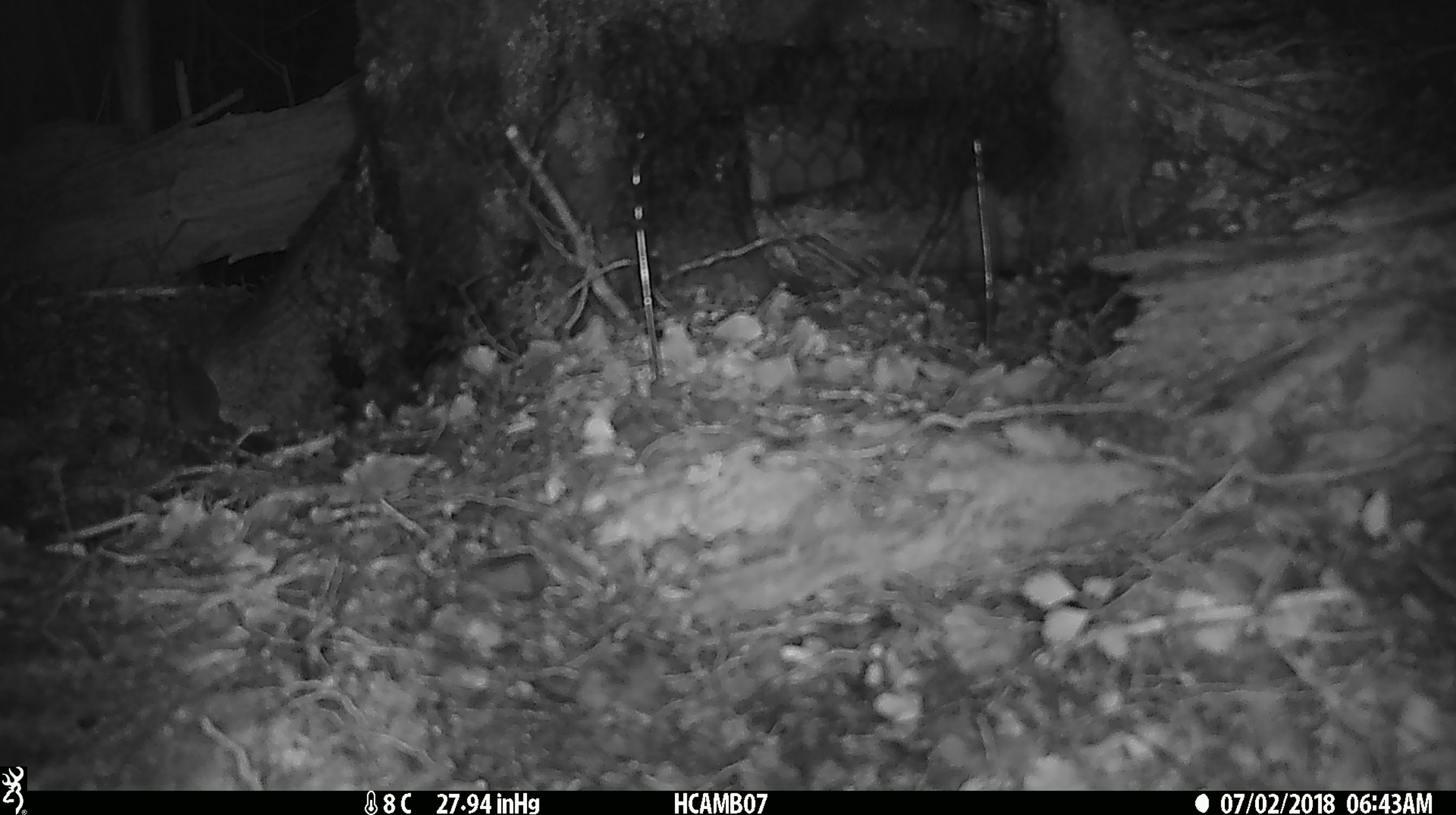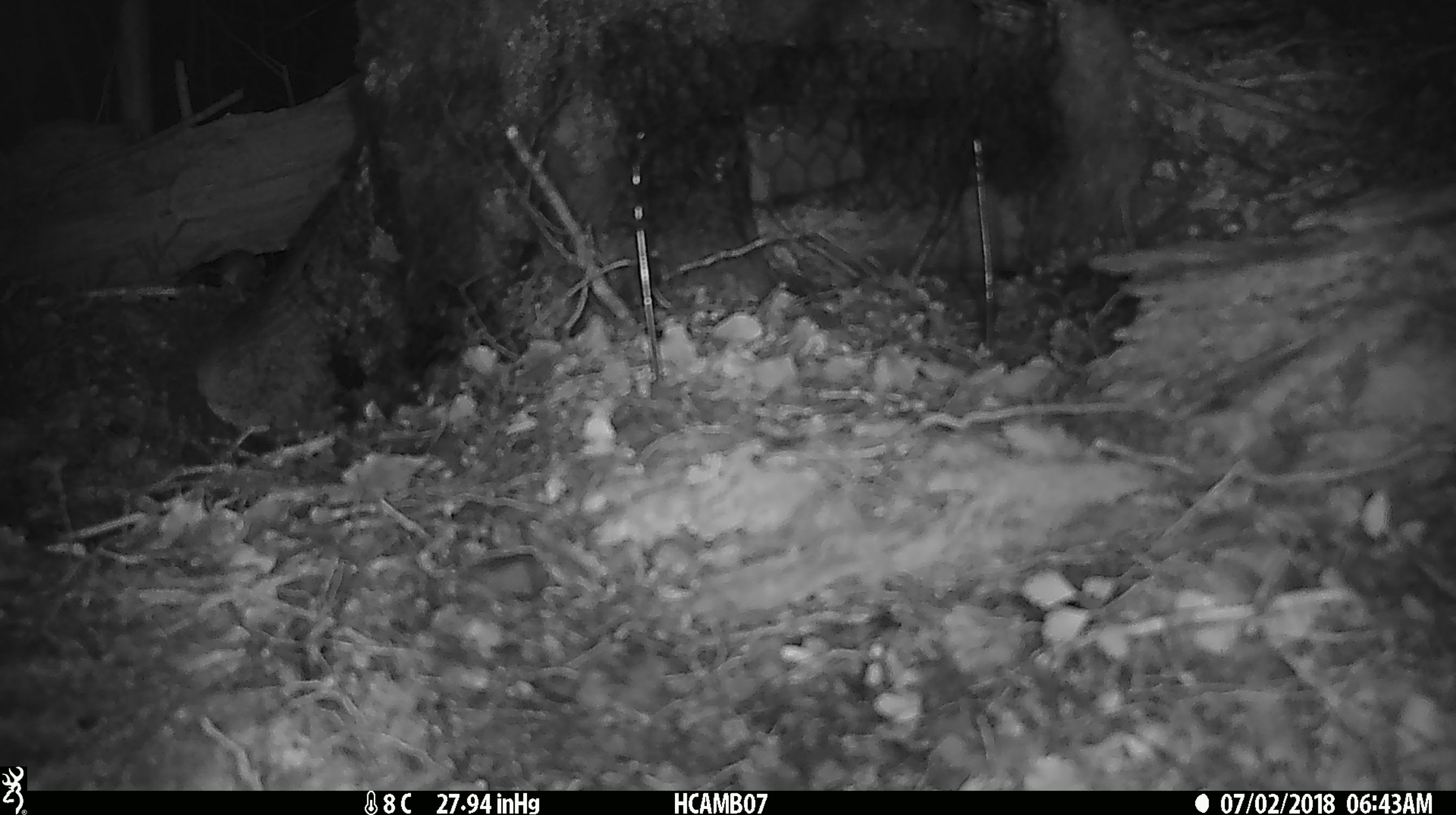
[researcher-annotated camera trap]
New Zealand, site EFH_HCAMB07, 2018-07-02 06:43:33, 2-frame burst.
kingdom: Animalia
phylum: Chordata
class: Mammalia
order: Rodentia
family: Muridae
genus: Mus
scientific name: Mus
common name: mouse